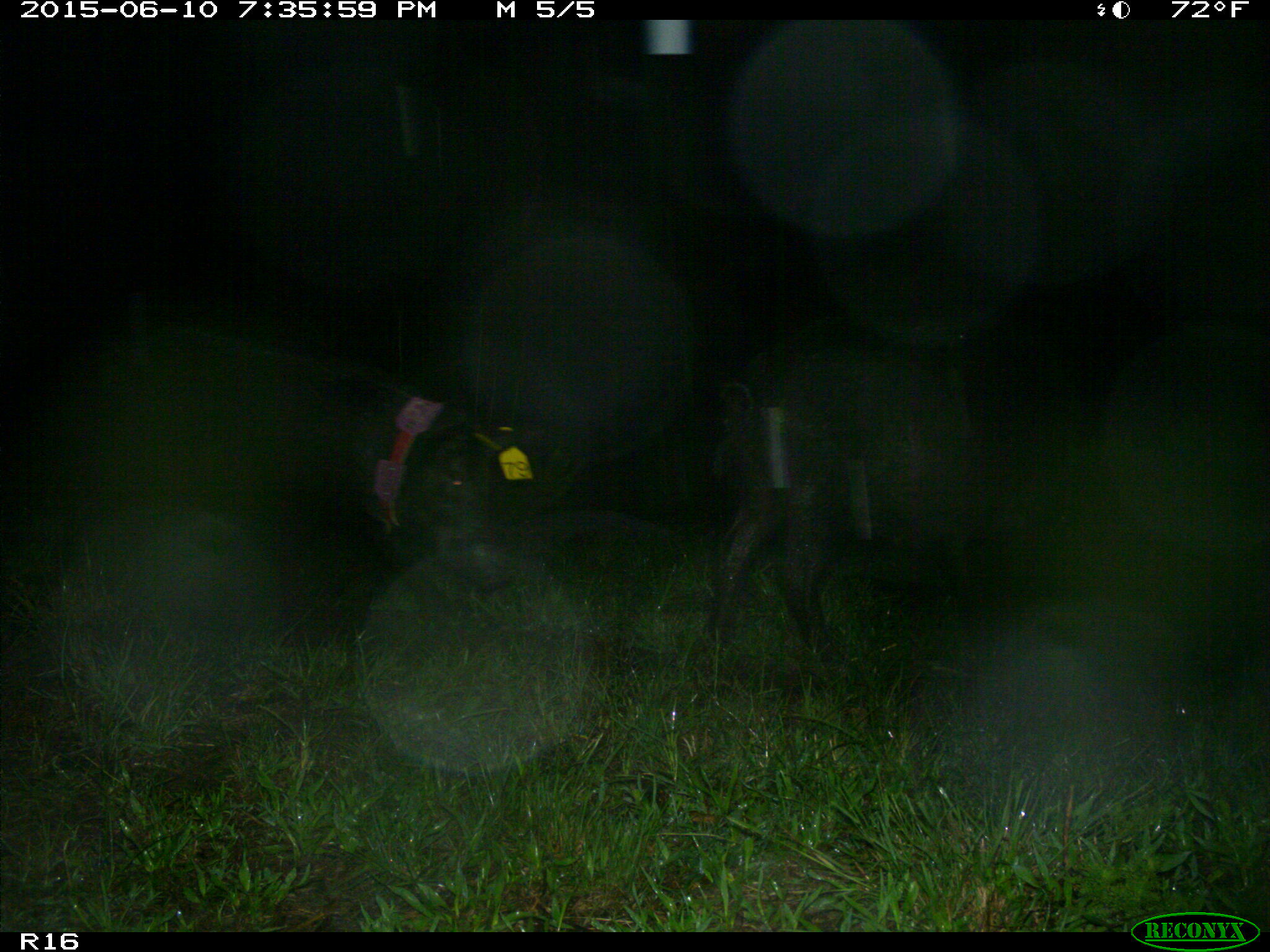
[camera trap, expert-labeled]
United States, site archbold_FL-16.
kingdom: Animalia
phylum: Chordata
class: Mammalia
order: Artiodactyla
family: Suidae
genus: Sus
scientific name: Sus scrofa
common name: wild boar